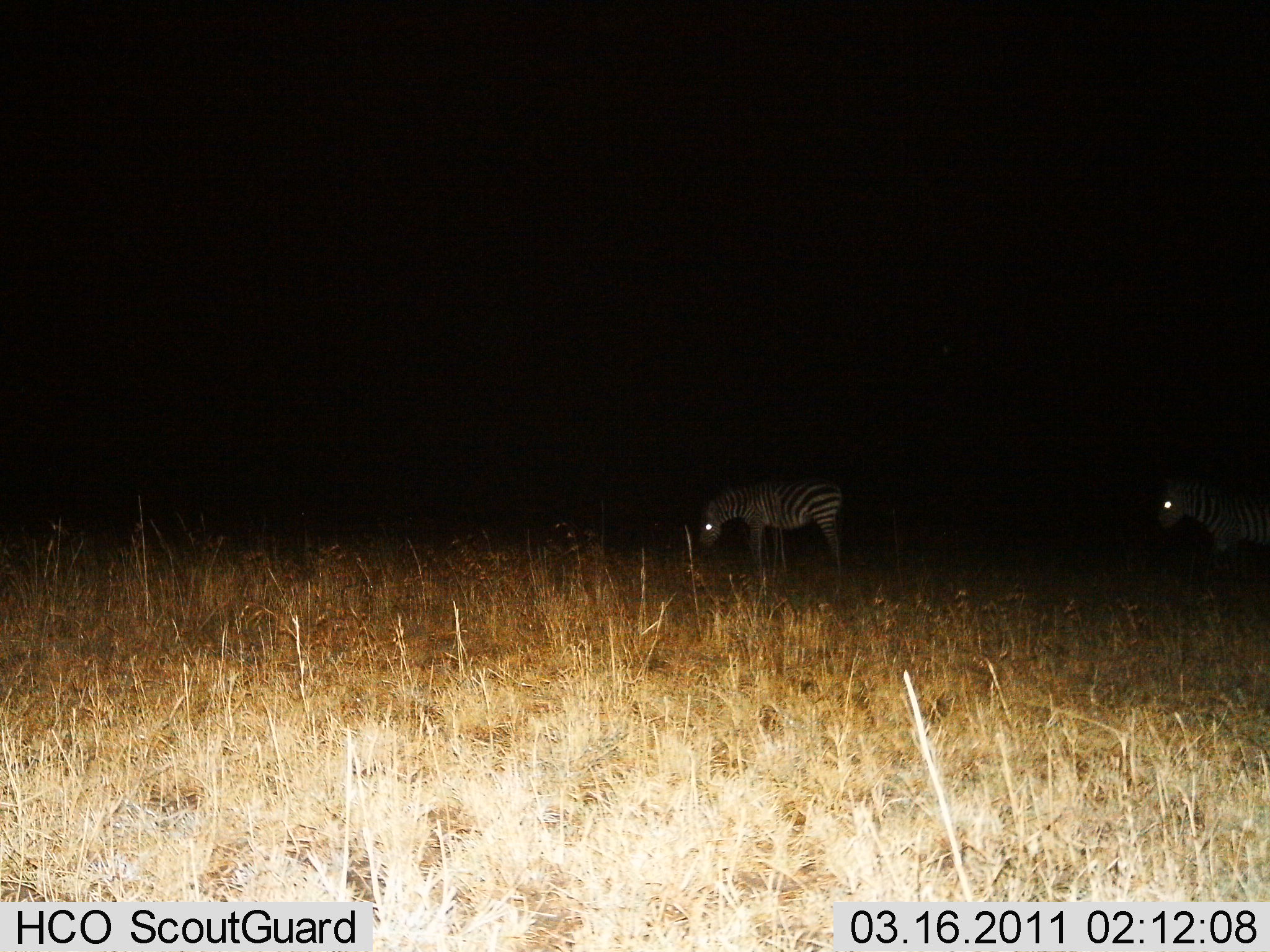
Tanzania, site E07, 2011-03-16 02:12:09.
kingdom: Animalia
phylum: Chordata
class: Mammalia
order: Perissodactyla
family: Equidae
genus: Equus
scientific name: Equus quagga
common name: plains zebra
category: zebra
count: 2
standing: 92%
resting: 0%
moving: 8%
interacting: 0%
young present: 0%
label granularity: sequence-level